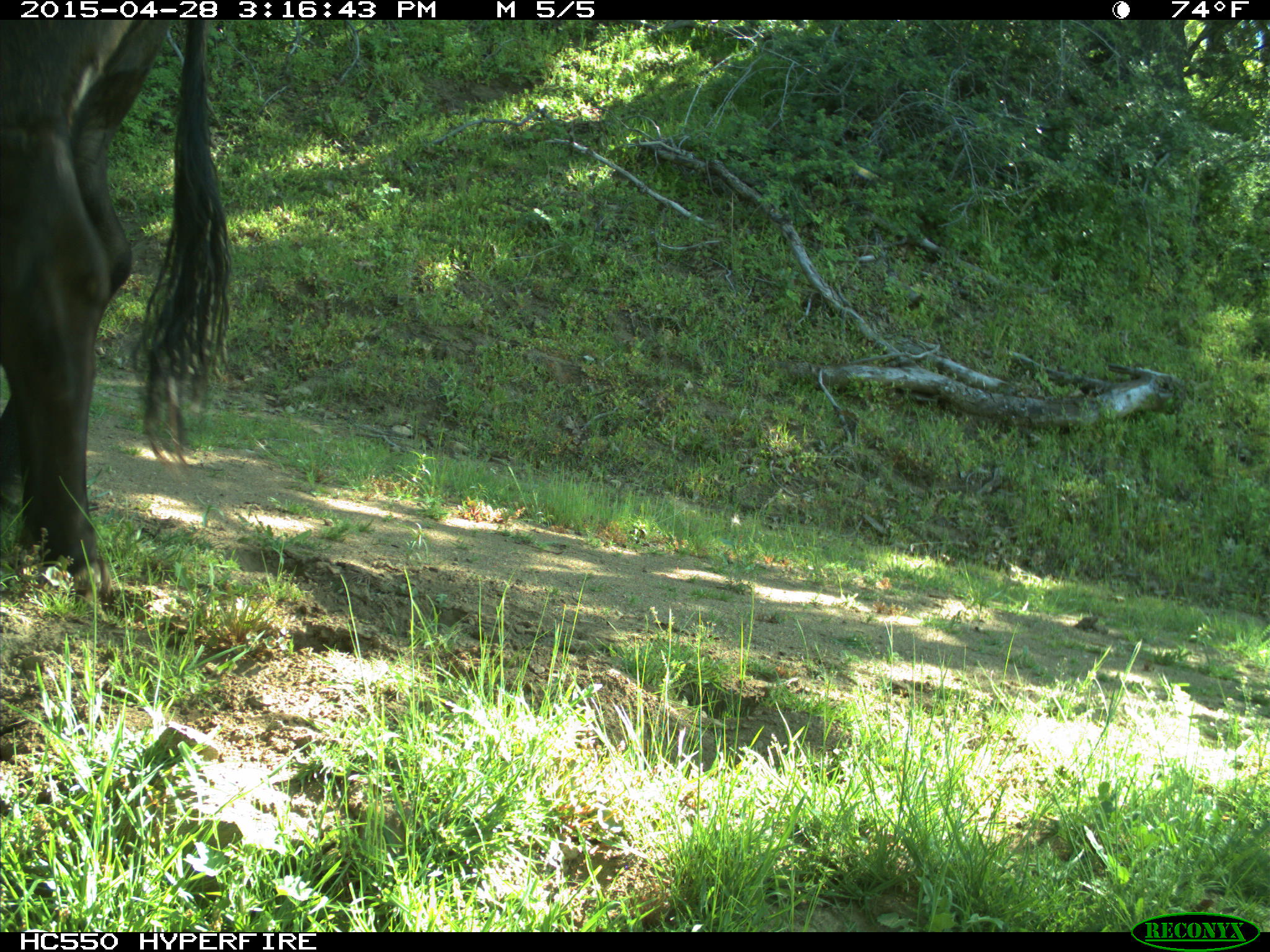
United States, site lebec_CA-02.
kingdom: Animalia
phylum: Chordata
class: Mammalia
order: Artiodactyla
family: Bovidae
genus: Bos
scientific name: Bos taurus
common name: domestic cow